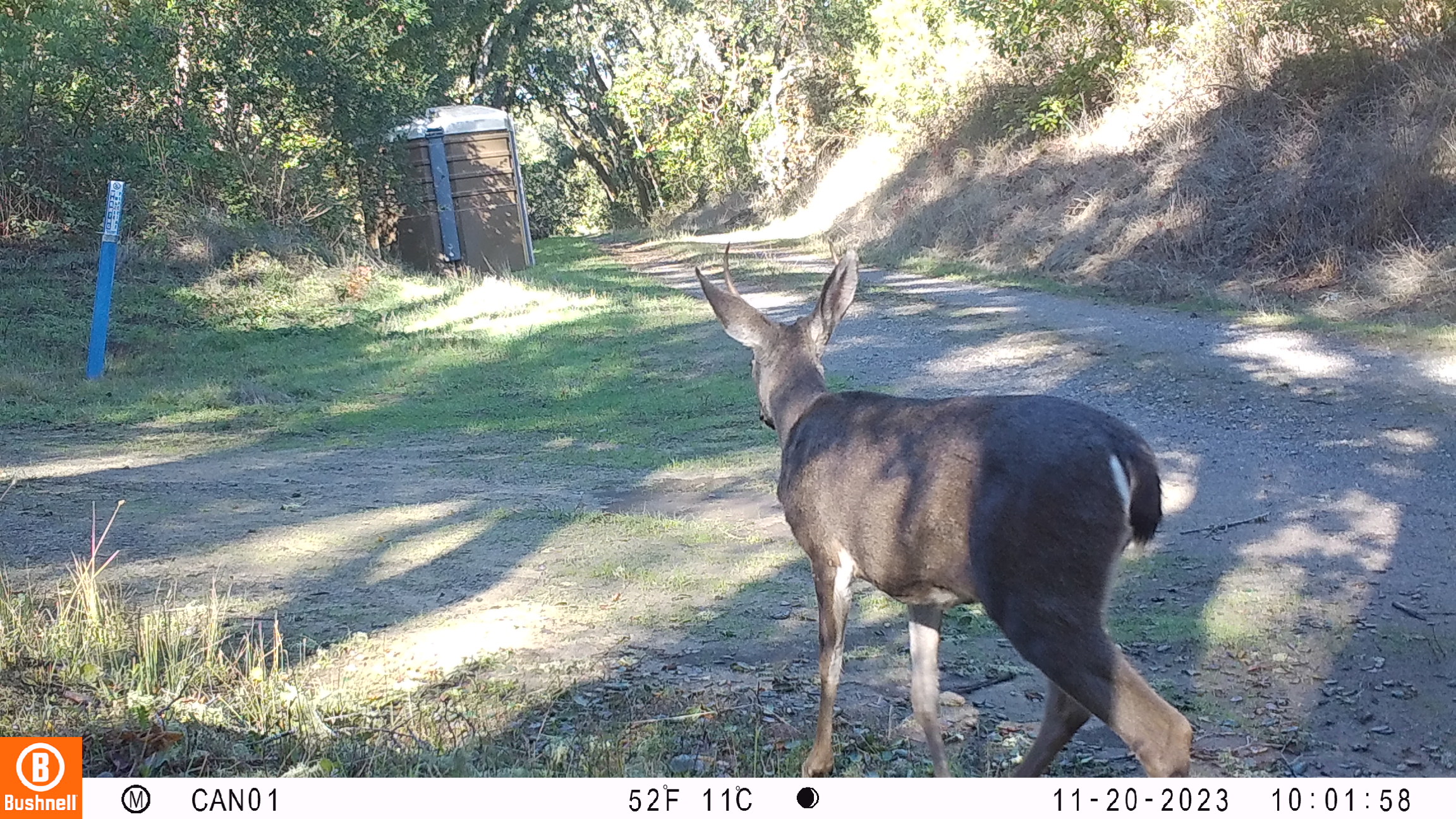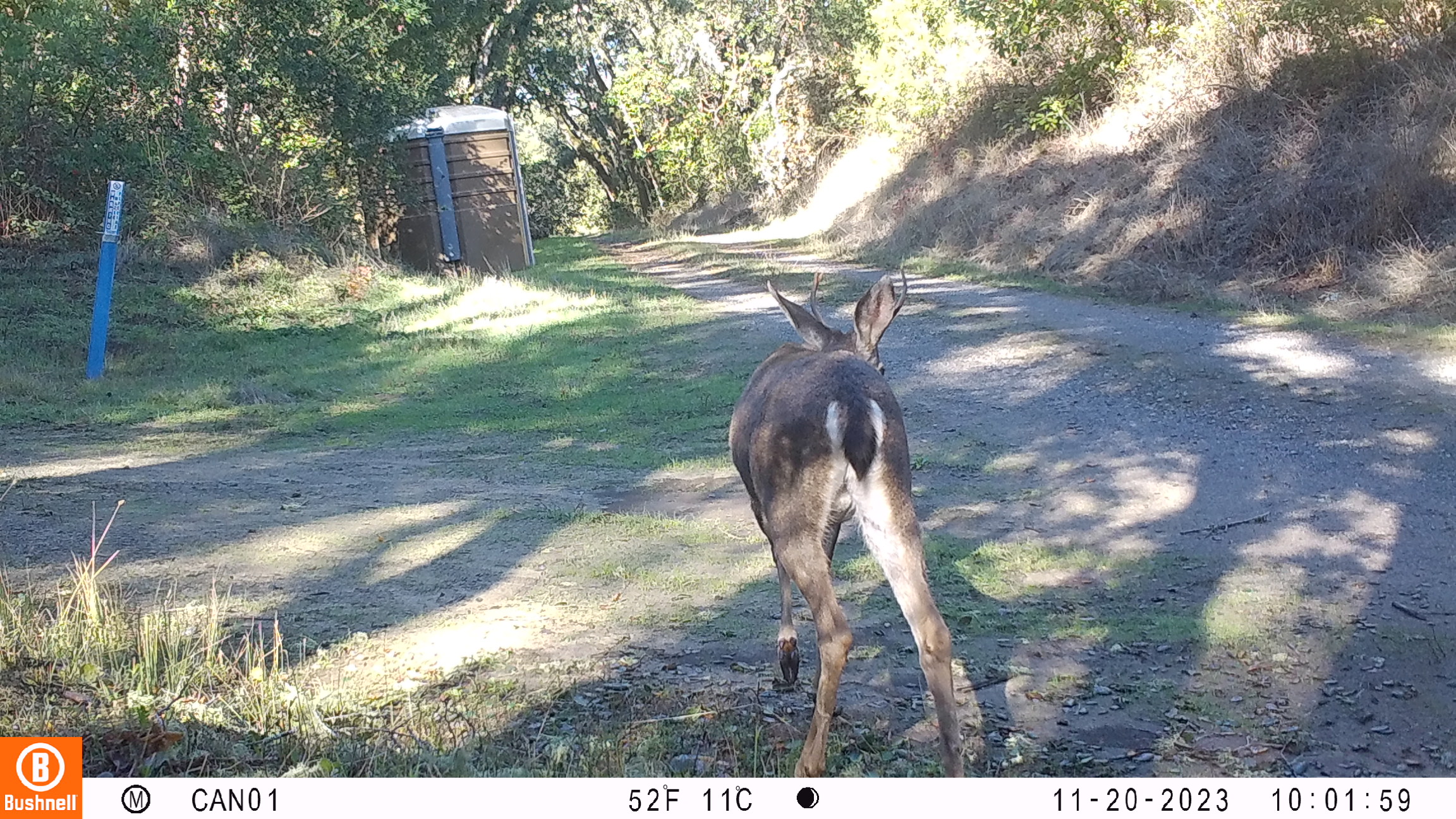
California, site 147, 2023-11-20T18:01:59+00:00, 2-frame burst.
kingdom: Animalia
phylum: Chordata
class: Mammalia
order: Artiodactyla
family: Cervidae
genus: Odocoileus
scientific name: Odocoileus hemionus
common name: mule deer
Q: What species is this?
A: Mule deer (Odocoileus hemionus).